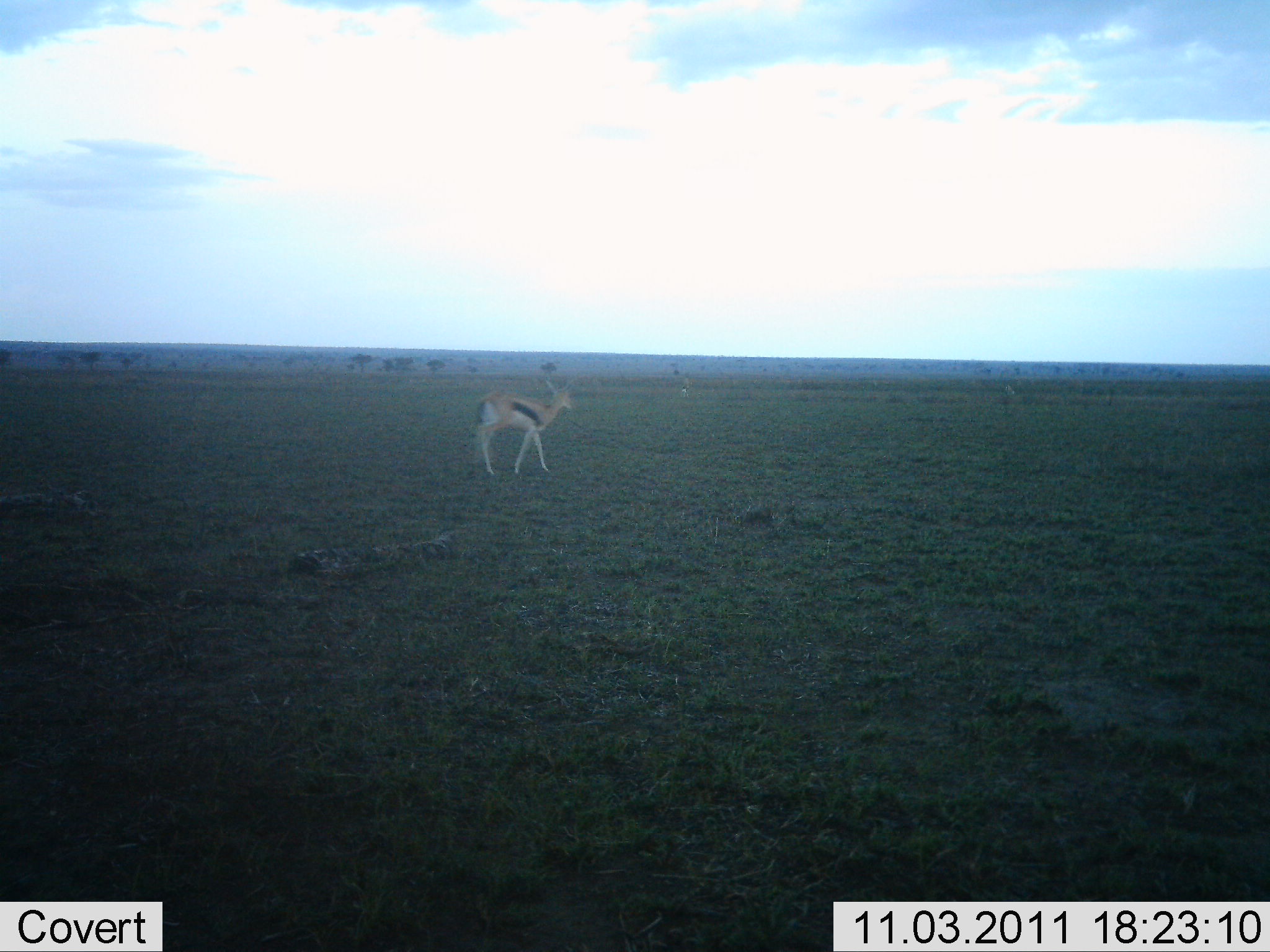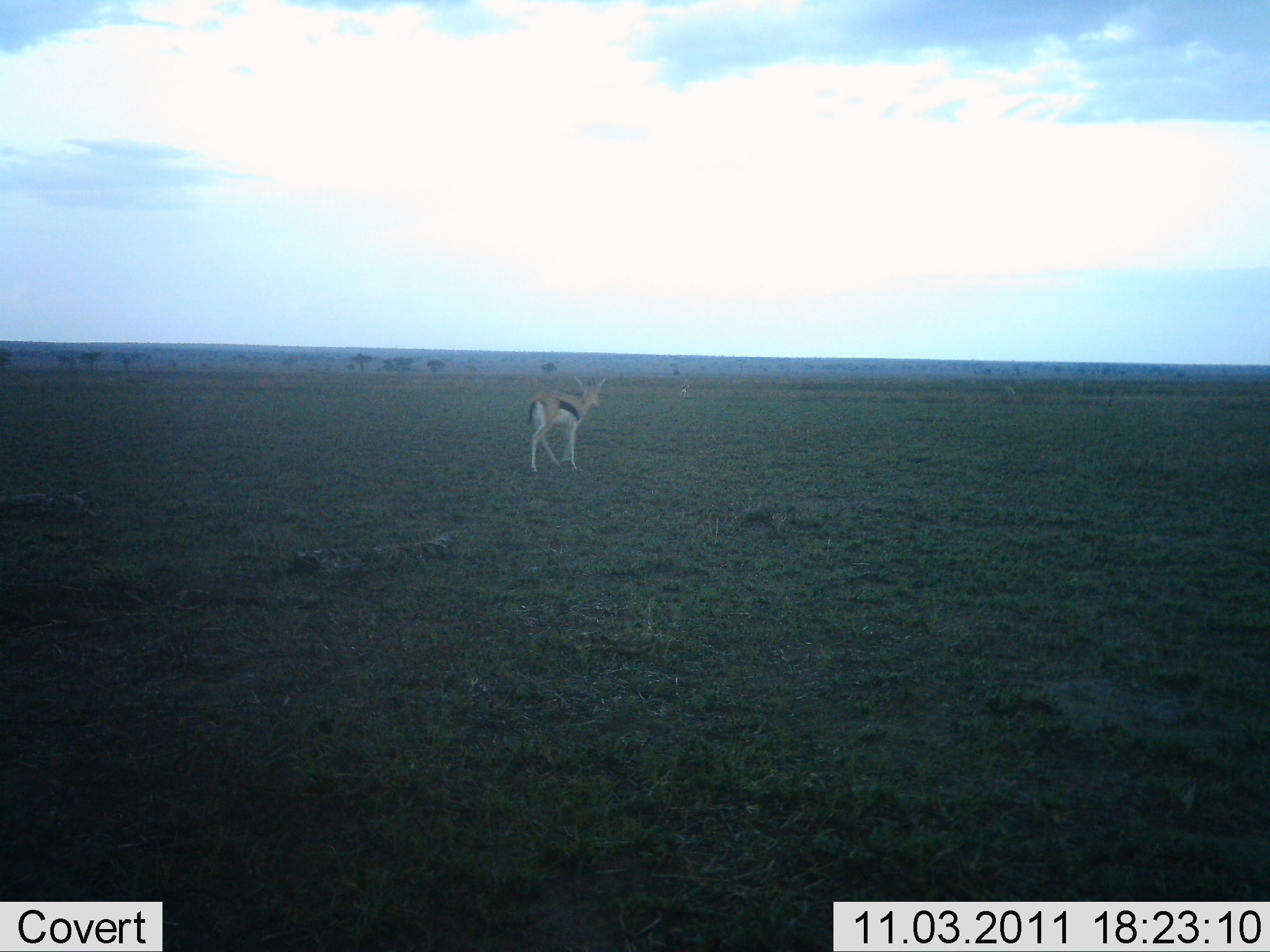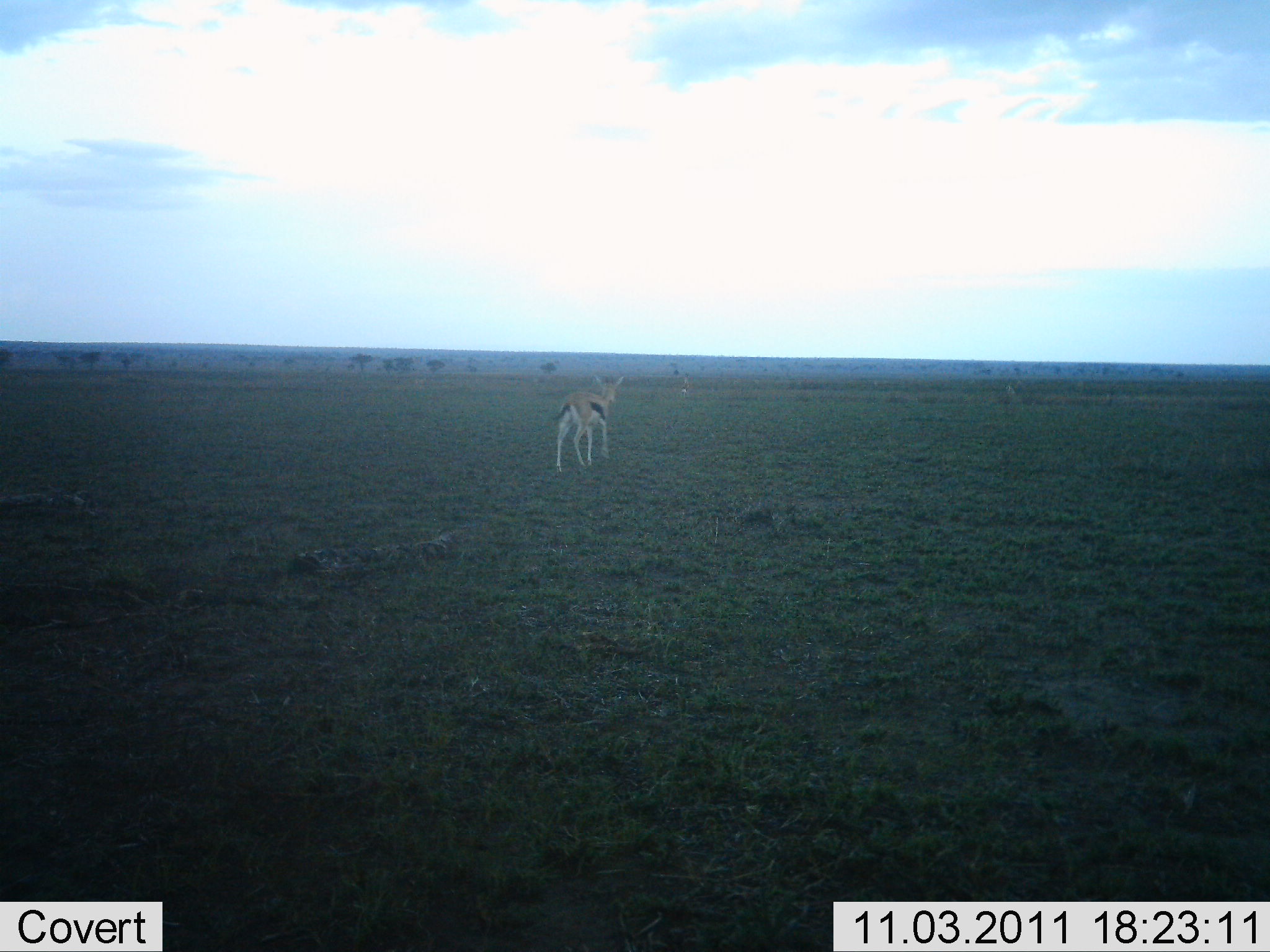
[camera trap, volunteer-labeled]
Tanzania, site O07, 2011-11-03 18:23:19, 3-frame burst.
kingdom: Animalia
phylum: Chordata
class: Mammalia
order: Artiodactyla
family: Bovidae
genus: Eudorcas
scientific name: Eudorcas thomsonii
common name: thomson's gazelle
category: gazellethomsons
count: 1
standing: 7%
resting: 0%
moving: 93%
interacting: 0%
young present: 0%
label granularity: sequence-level